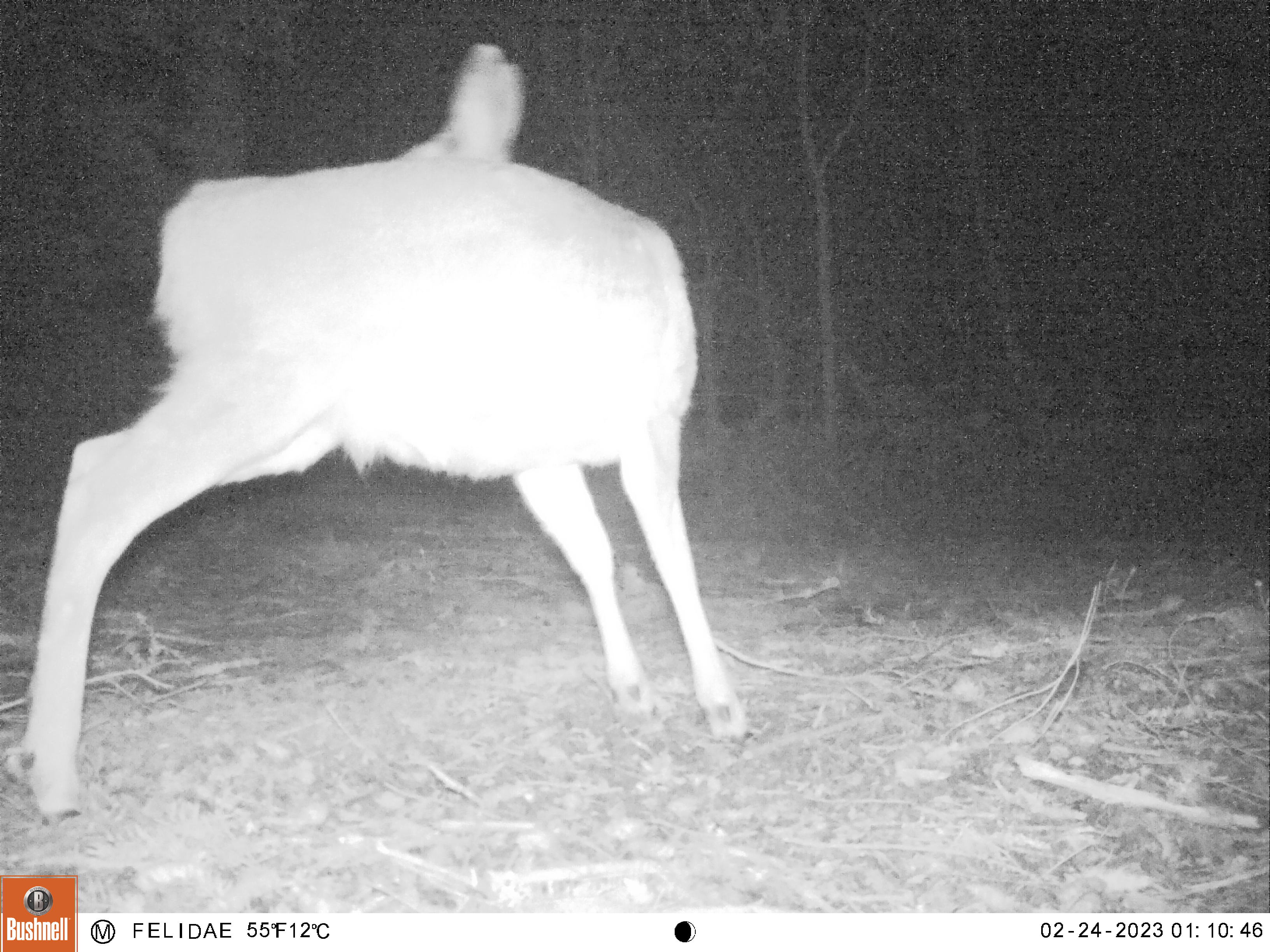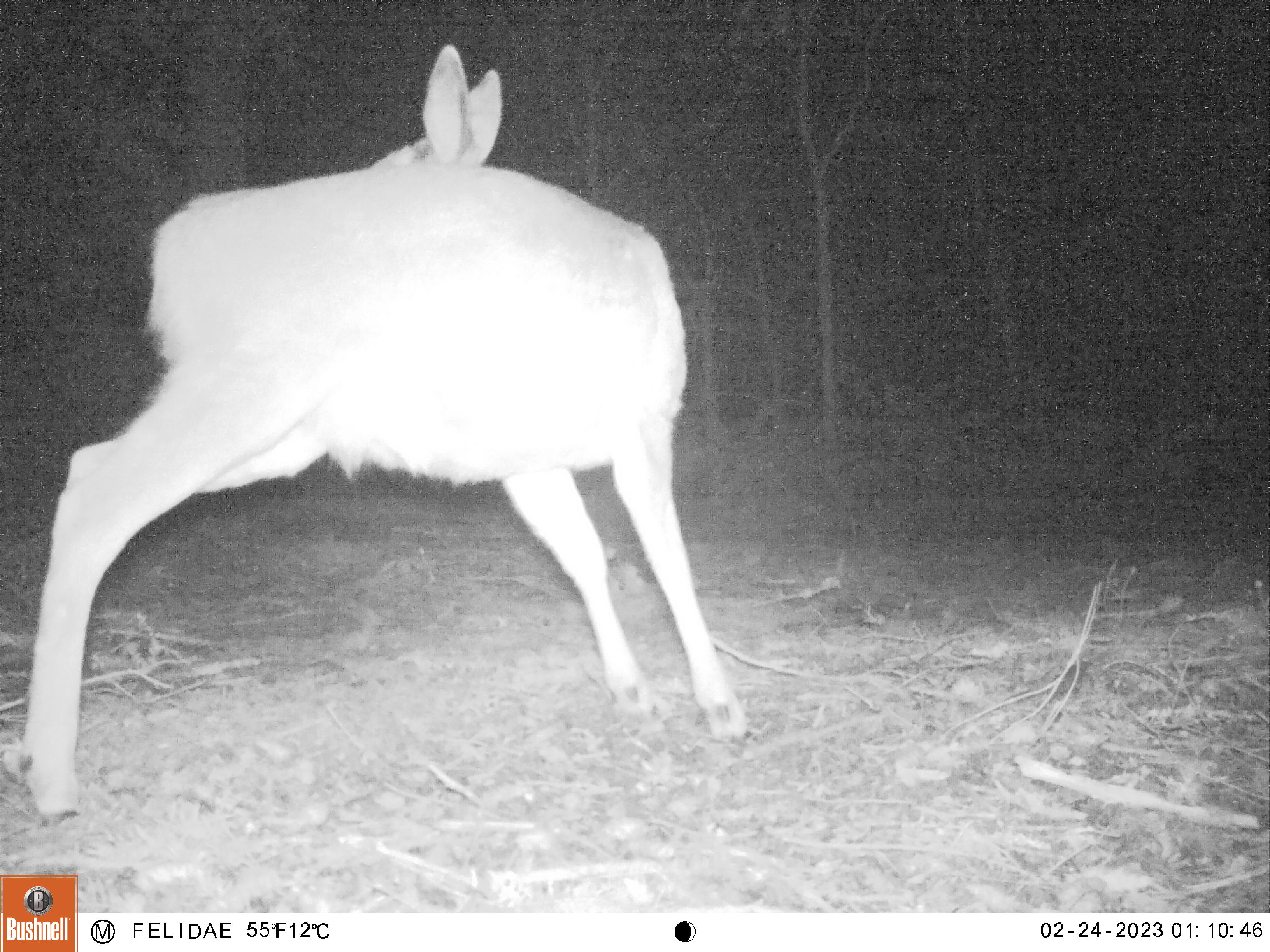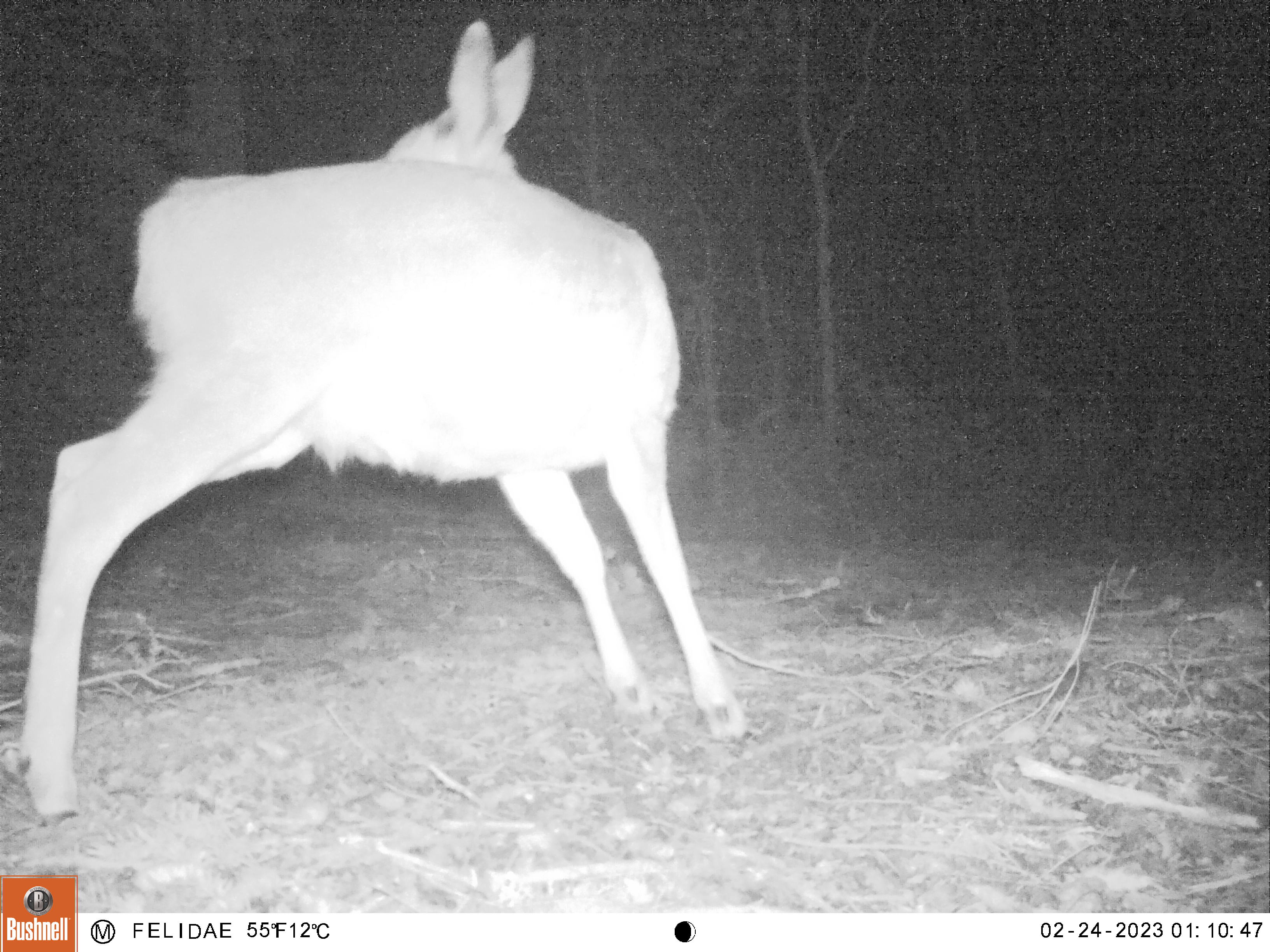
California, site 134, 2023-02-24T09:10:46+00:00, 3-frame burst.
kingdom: Animalia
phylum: Chordata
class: Mammalia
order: Artiodactyla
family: Cervidae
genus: Odocoileus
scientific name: Odocoileus hemionus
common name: mule deer